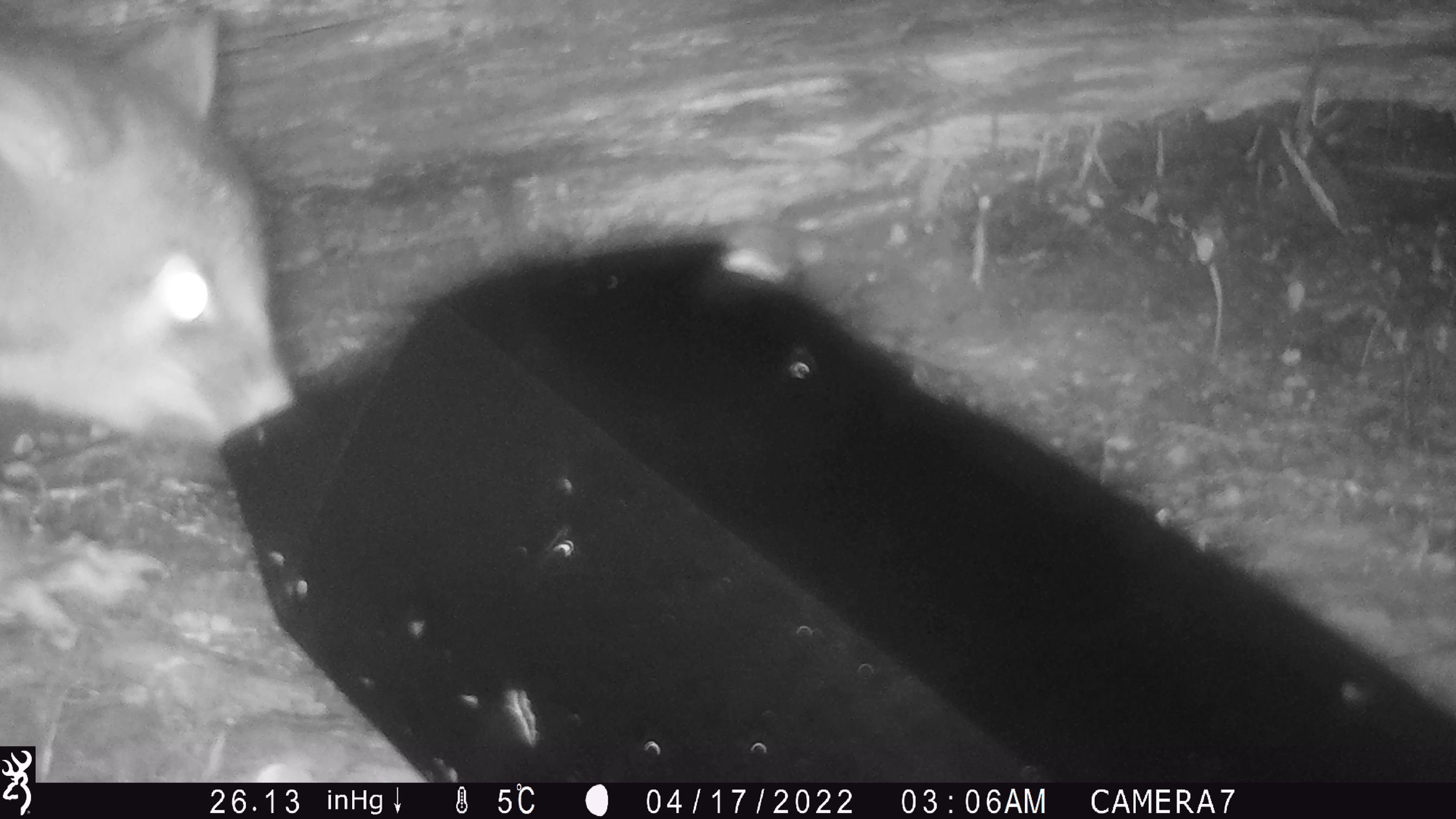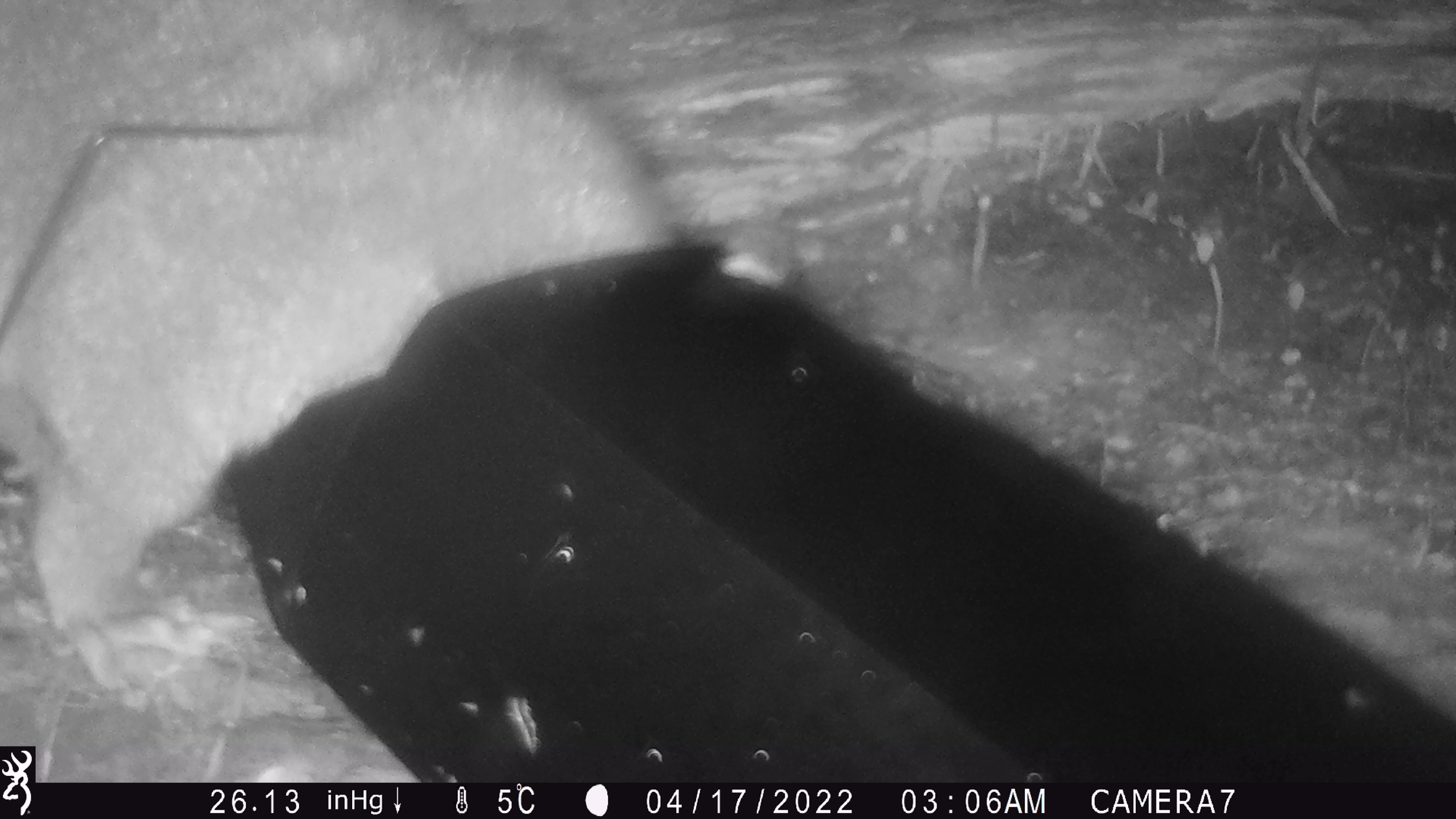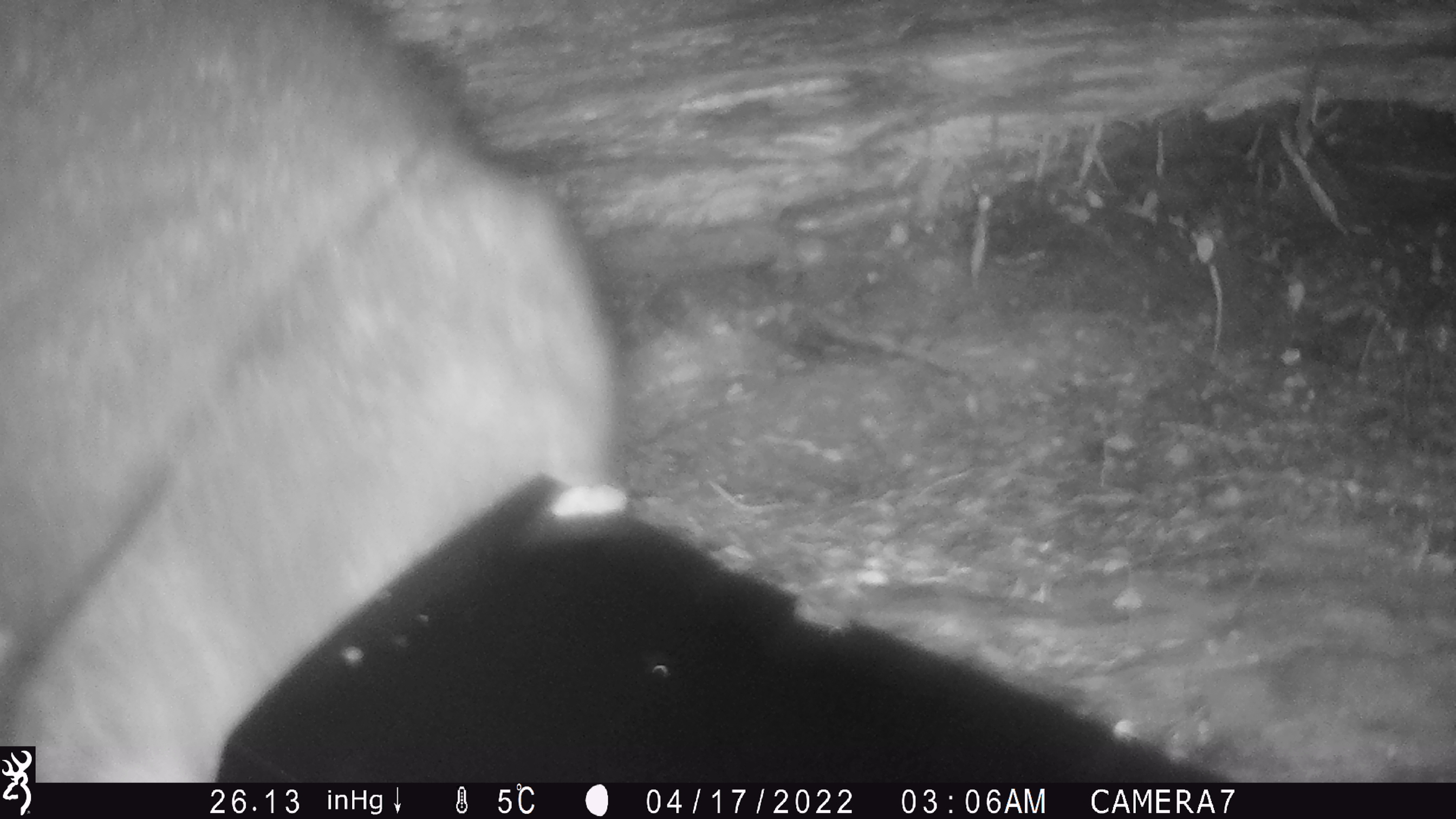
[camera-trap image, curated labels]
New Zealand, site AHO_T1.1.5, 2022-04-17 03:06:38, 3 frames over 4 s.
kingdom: Animalia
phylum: Chordata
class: Mammalia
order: Diprotodontia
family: Phalangeridae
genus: Trichosurus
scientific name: Trichosurus vulpecula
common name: common brushtail possum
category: possum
Possum (common brushtail possum) (Trichosurus vulpecula).